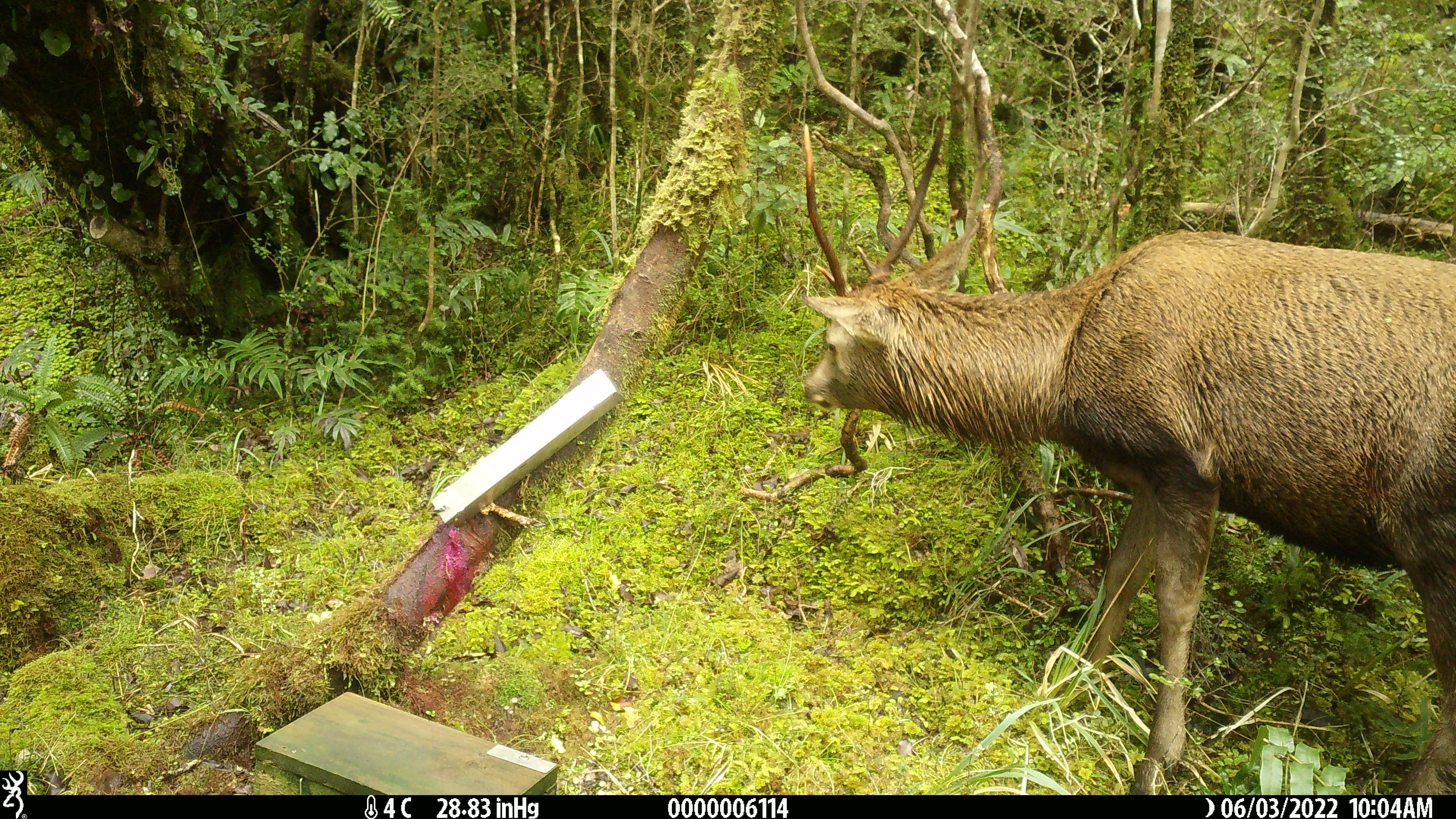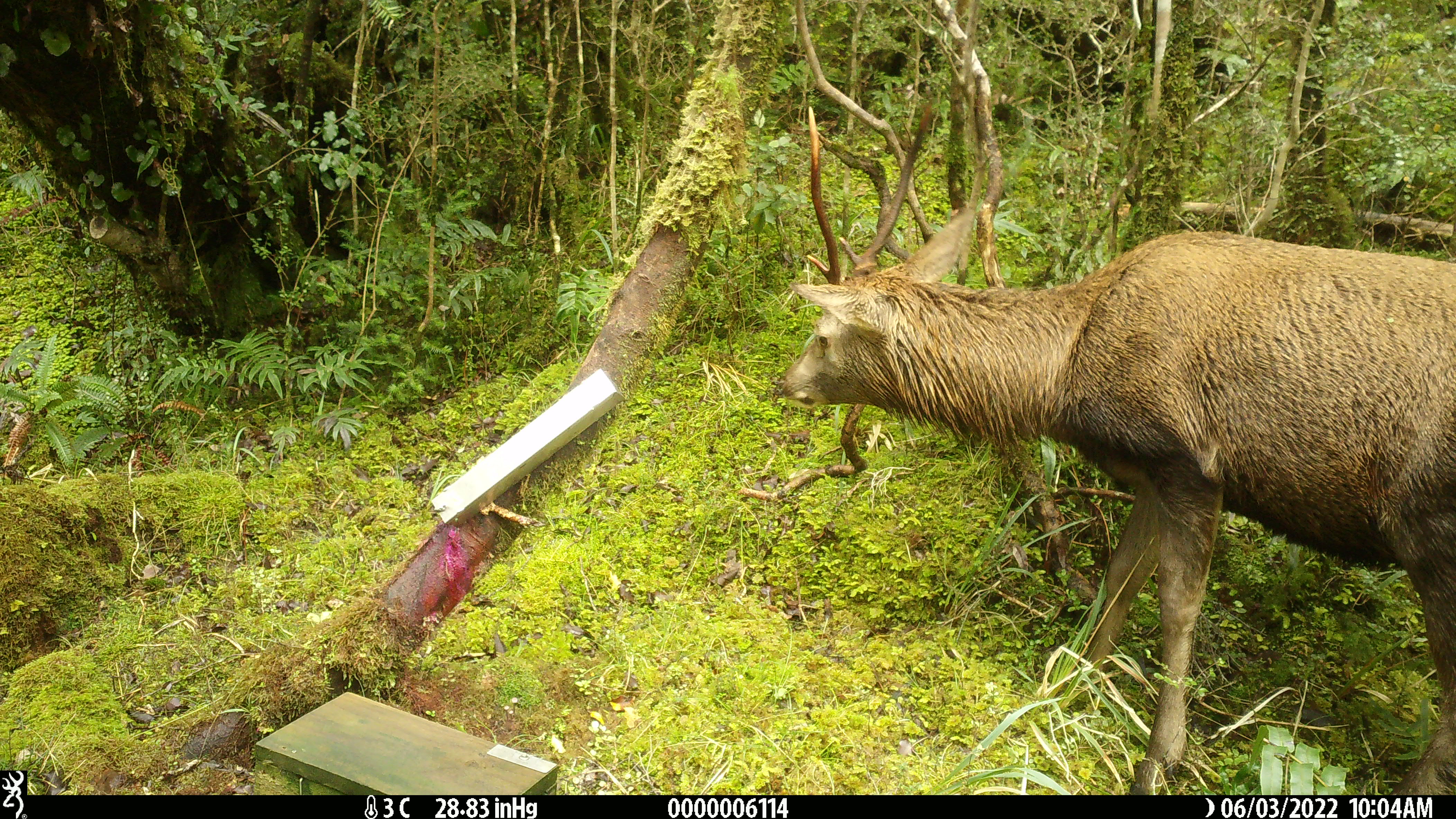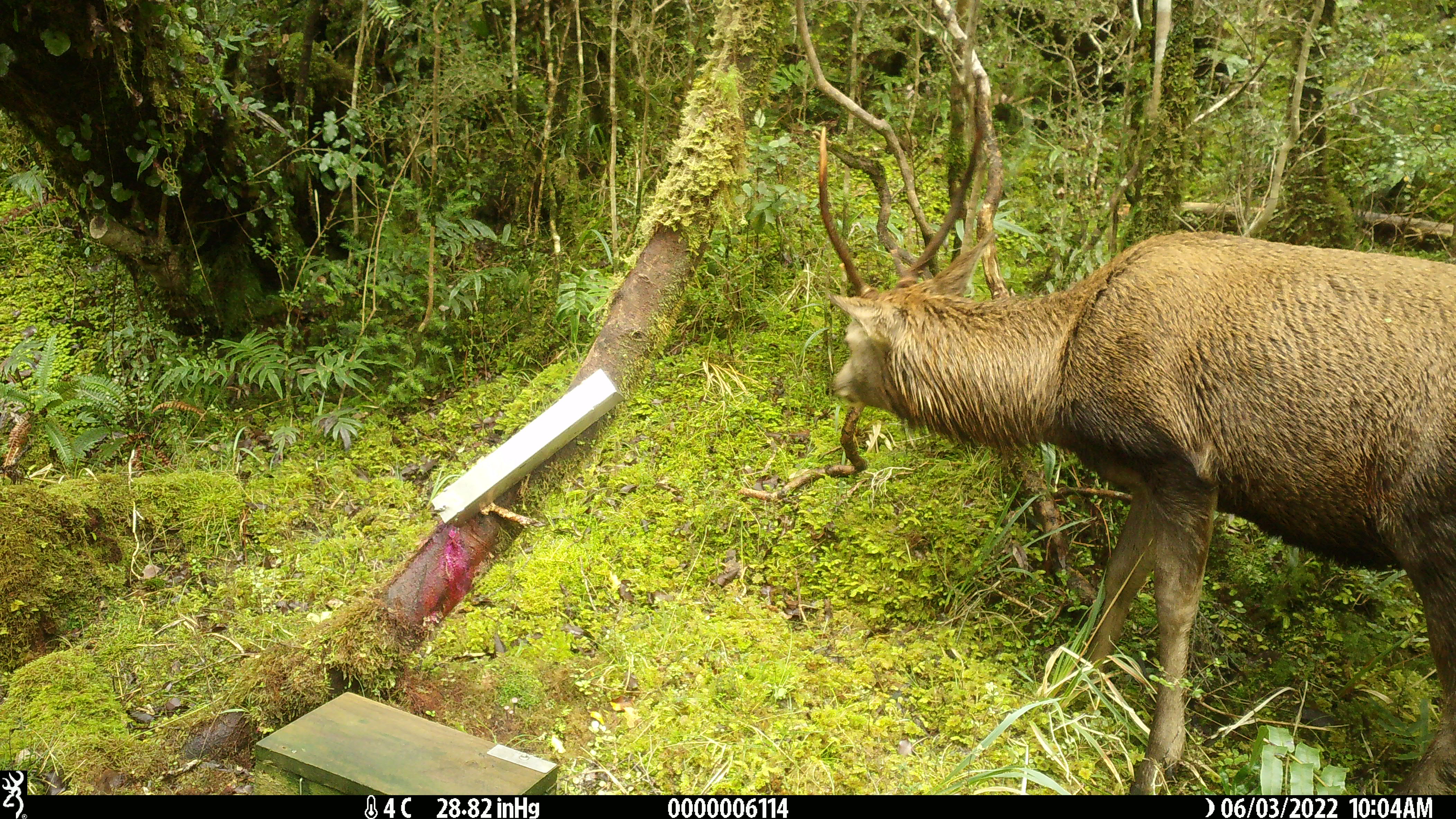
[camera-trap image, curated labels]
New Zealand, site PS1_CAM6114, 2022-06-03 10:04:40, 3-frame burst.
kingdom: Animalia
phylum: Chordata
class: Mammalia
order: Artiodactyla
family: Cervidae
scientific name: Cervidae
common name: deer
Deer (Cervidae).